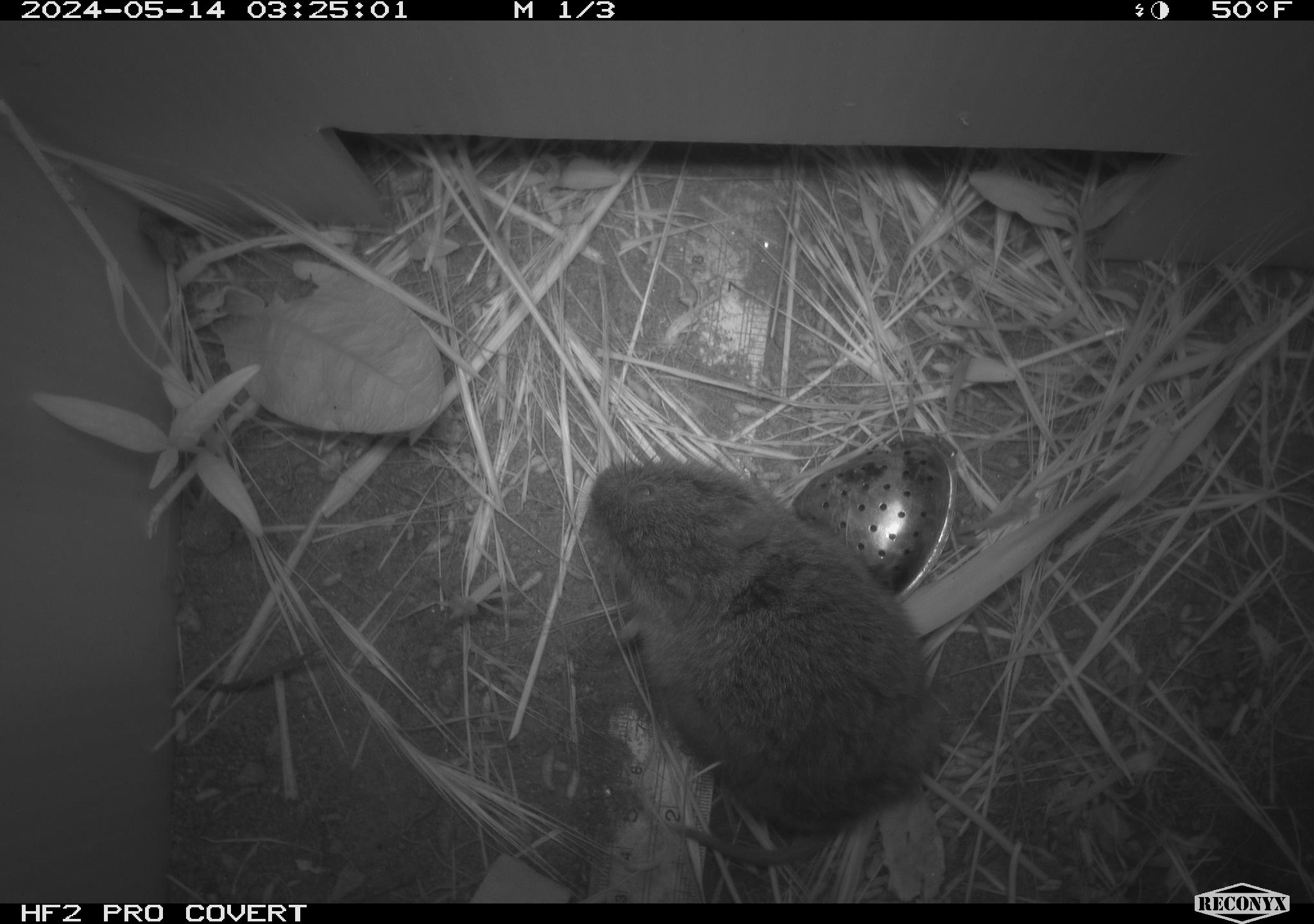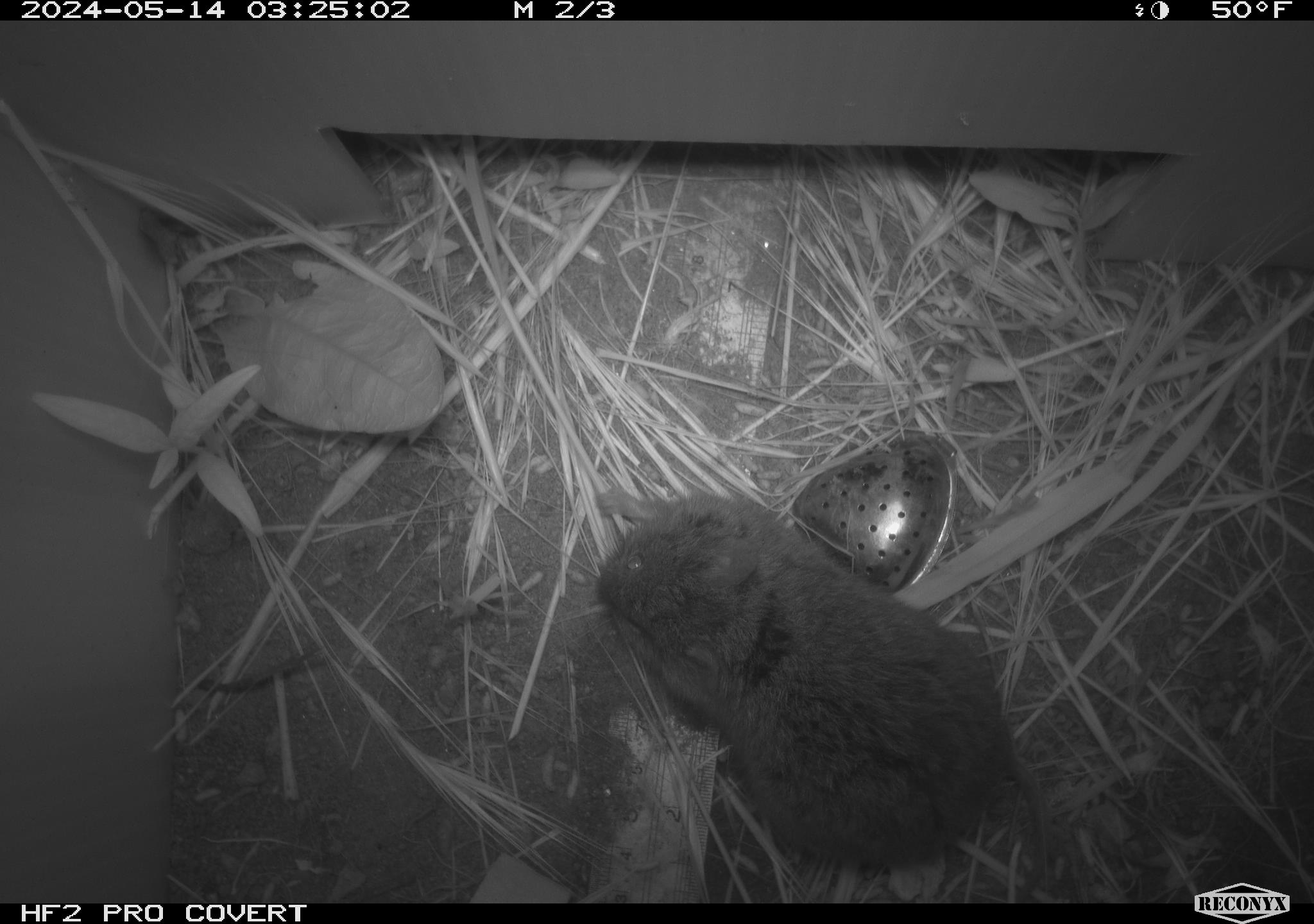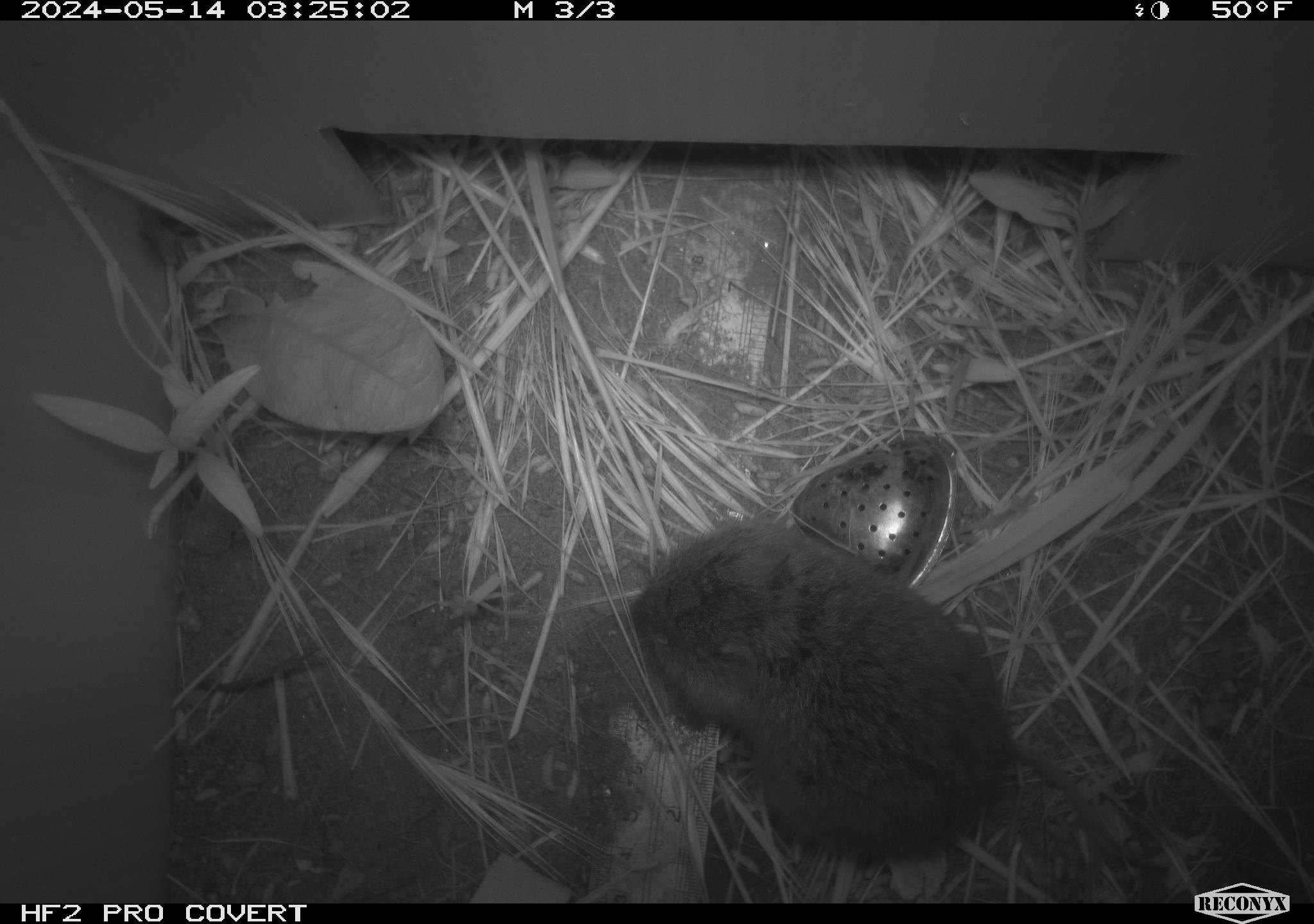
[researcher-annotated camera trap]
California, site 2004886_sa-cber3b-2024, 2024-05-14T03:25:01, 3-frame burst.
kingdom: Animalia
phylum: Chordata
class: Mammalia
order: Rodentia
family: Cricetidae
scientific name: Arvicolinae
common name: voles, lemmings, and muskrats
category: arvicolinae subfamily